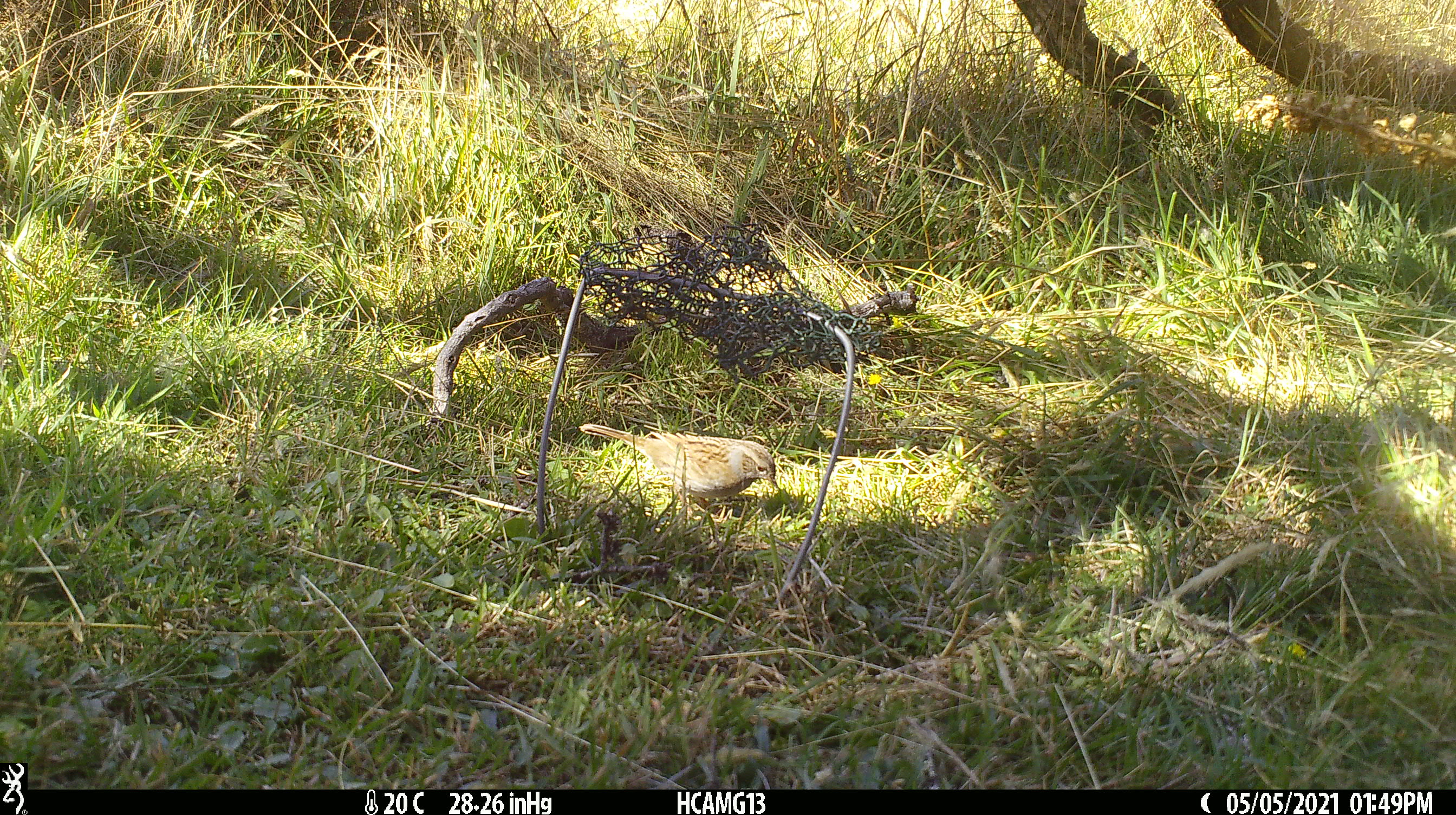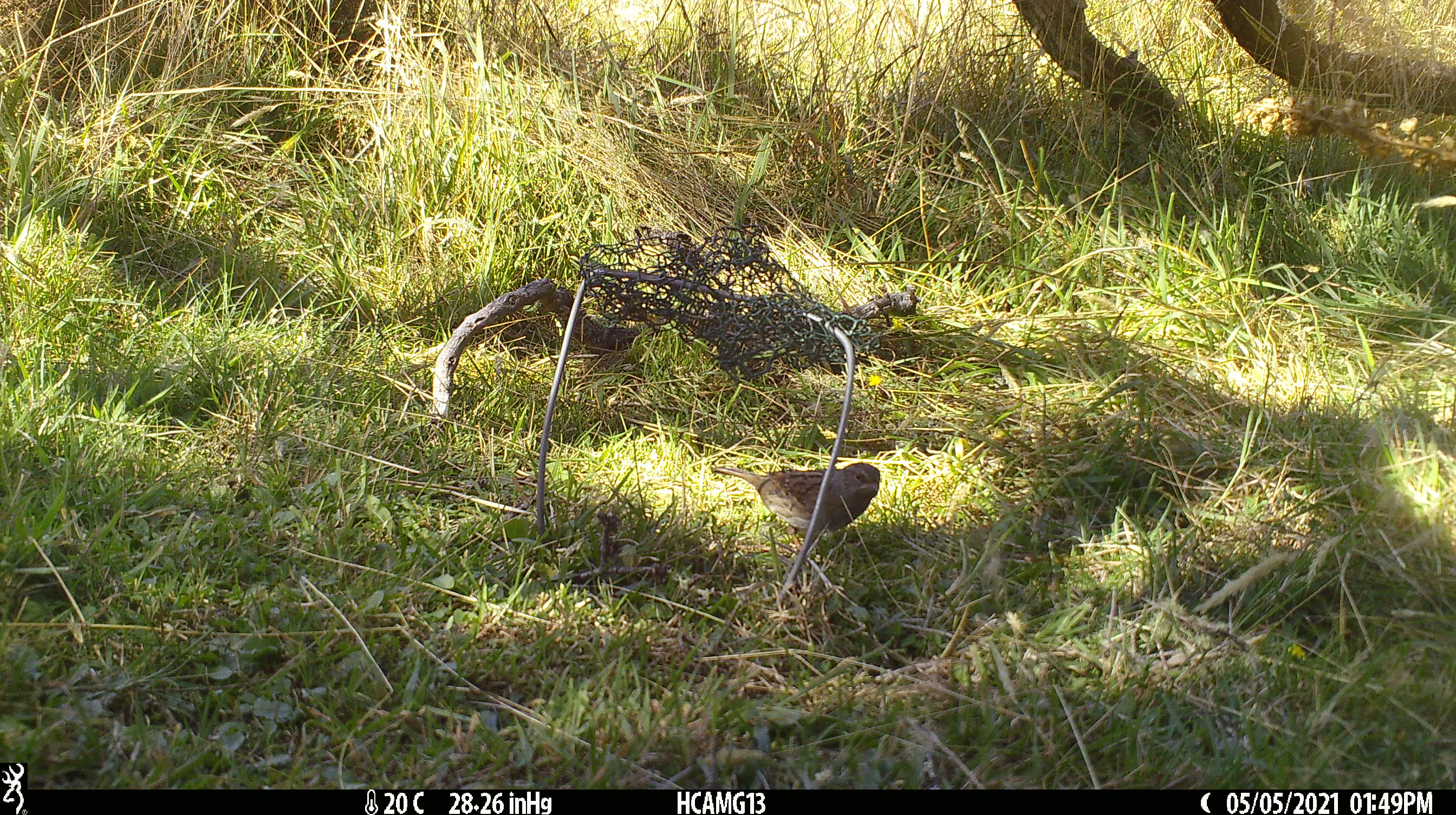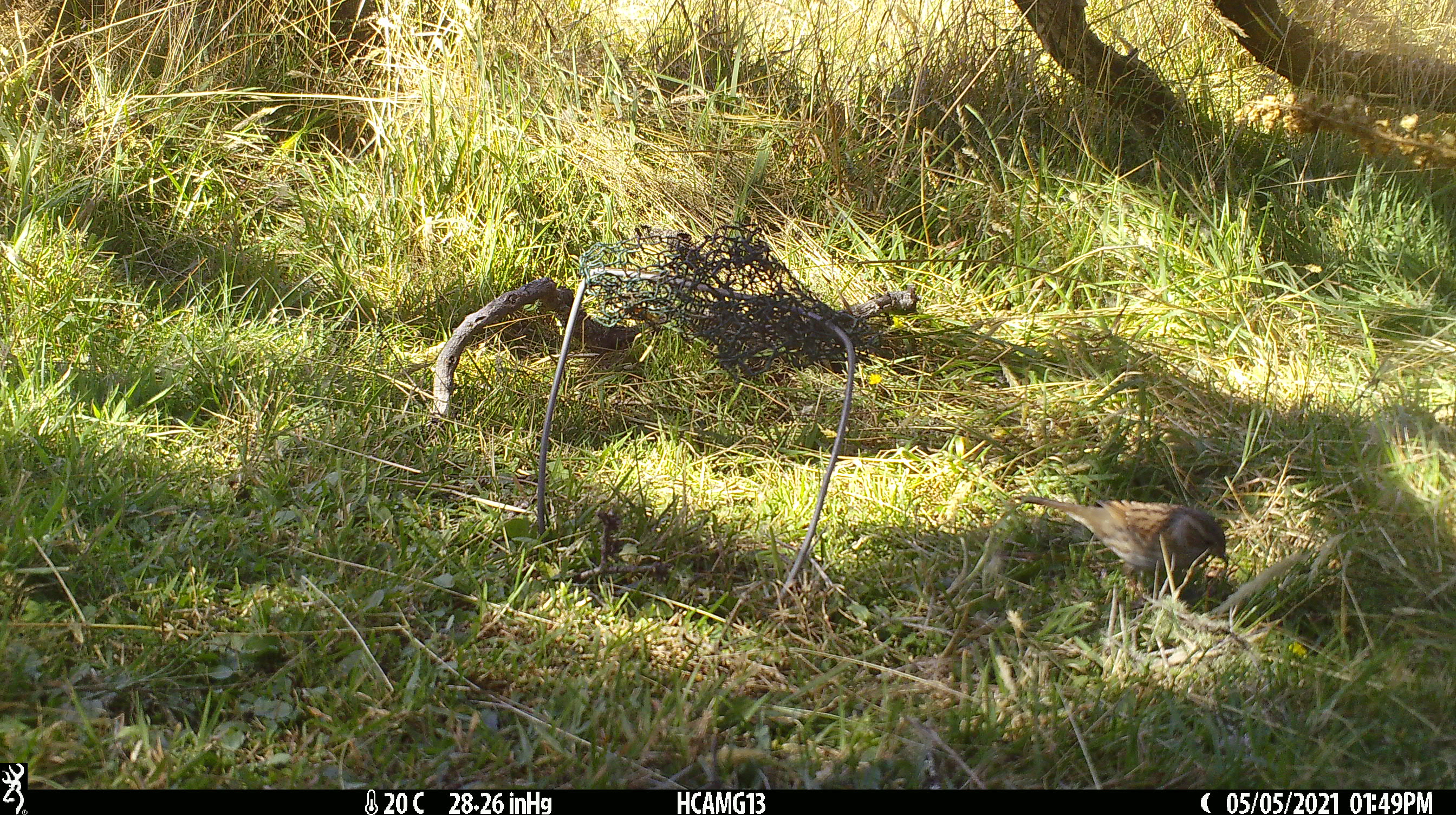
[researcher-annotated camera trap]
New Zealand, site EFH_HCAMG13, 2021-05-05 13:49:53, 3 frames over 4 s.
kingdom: Animalia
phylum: Chordata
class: Aves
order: Passeriformes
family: Prunellidae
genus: Prunella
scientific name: Prunella modularis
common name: dunnock